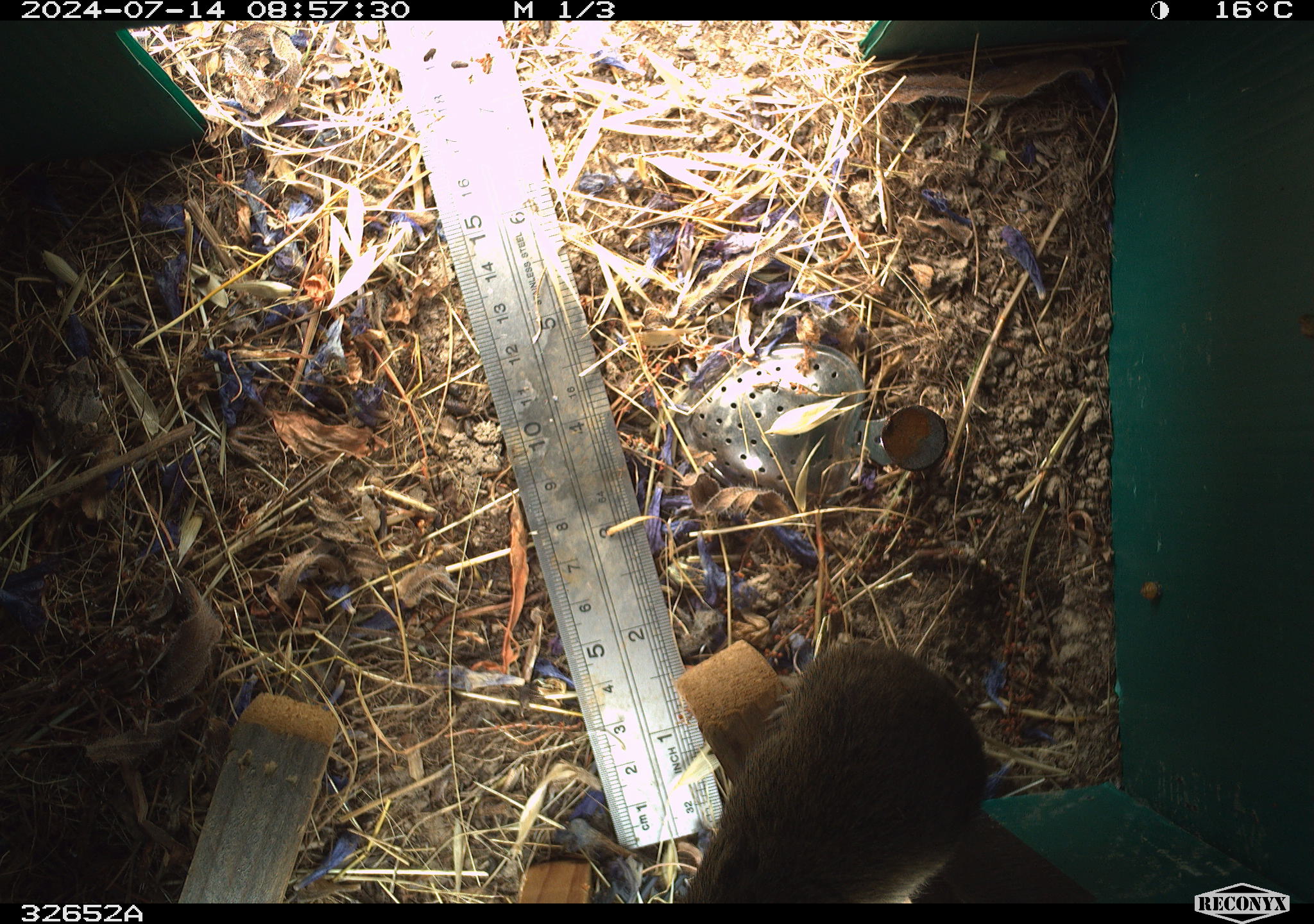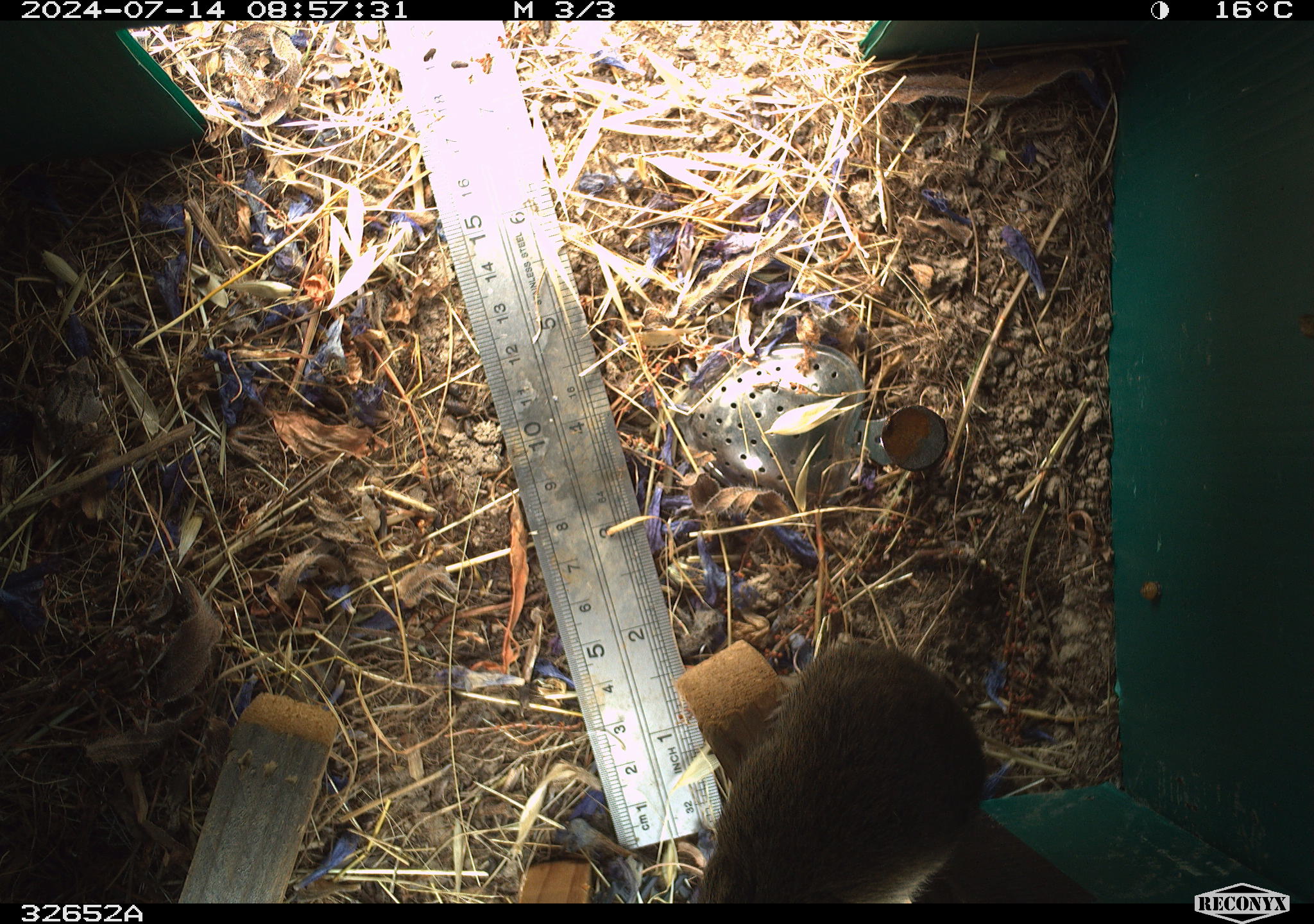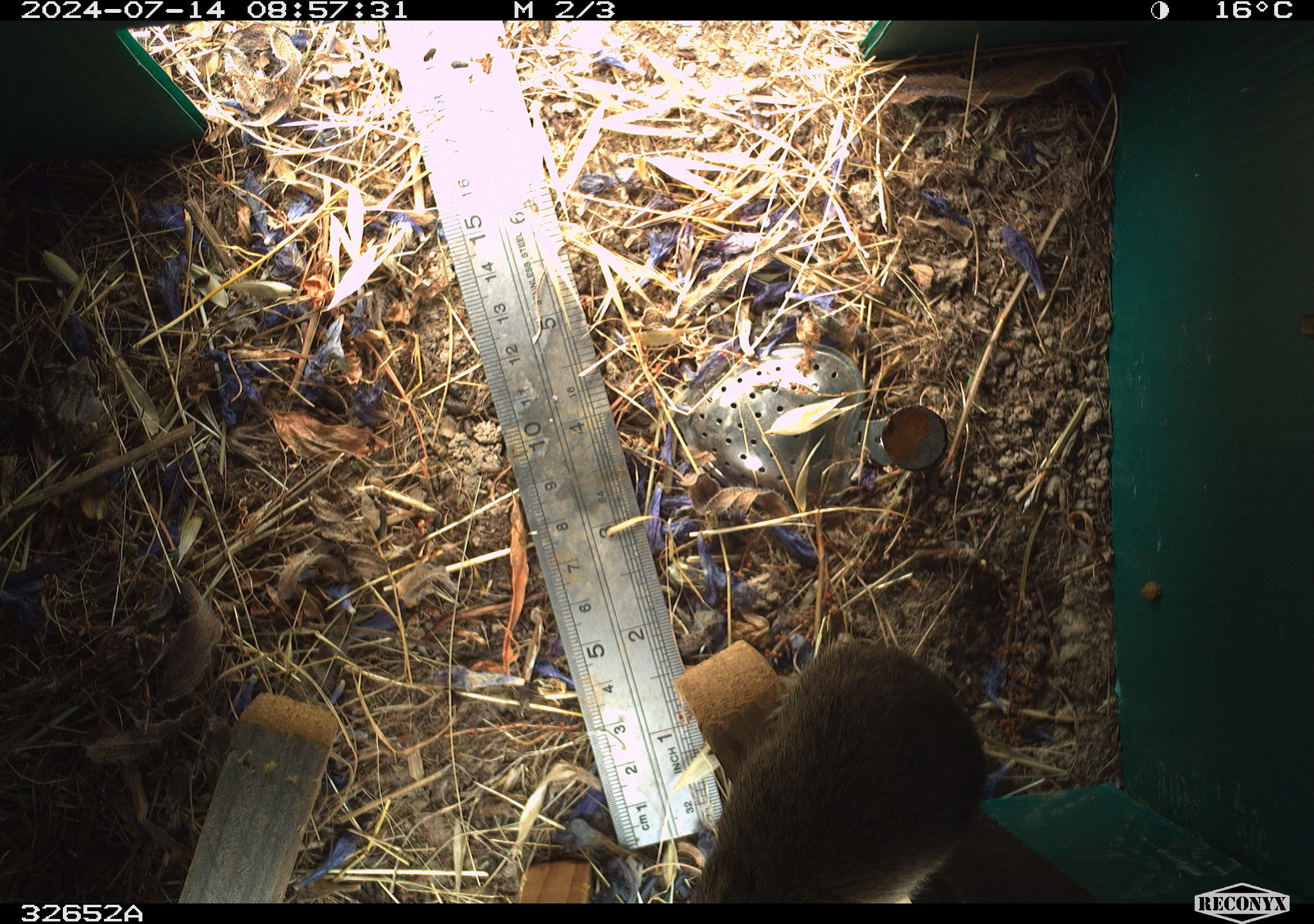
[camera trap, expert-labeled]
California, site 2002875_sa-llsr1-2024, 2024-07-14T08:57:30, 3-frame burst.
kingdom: Animalia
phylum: Chordata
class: Mammalia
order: Rodentia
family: Cricetidae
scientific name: Arvicolinae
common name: voles, lemmings, and muskrats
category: arvicolinae subfamily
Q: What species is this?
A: Arvicolinae subfamily (voles, lemmings, and muskrats) (Arvicolinae).